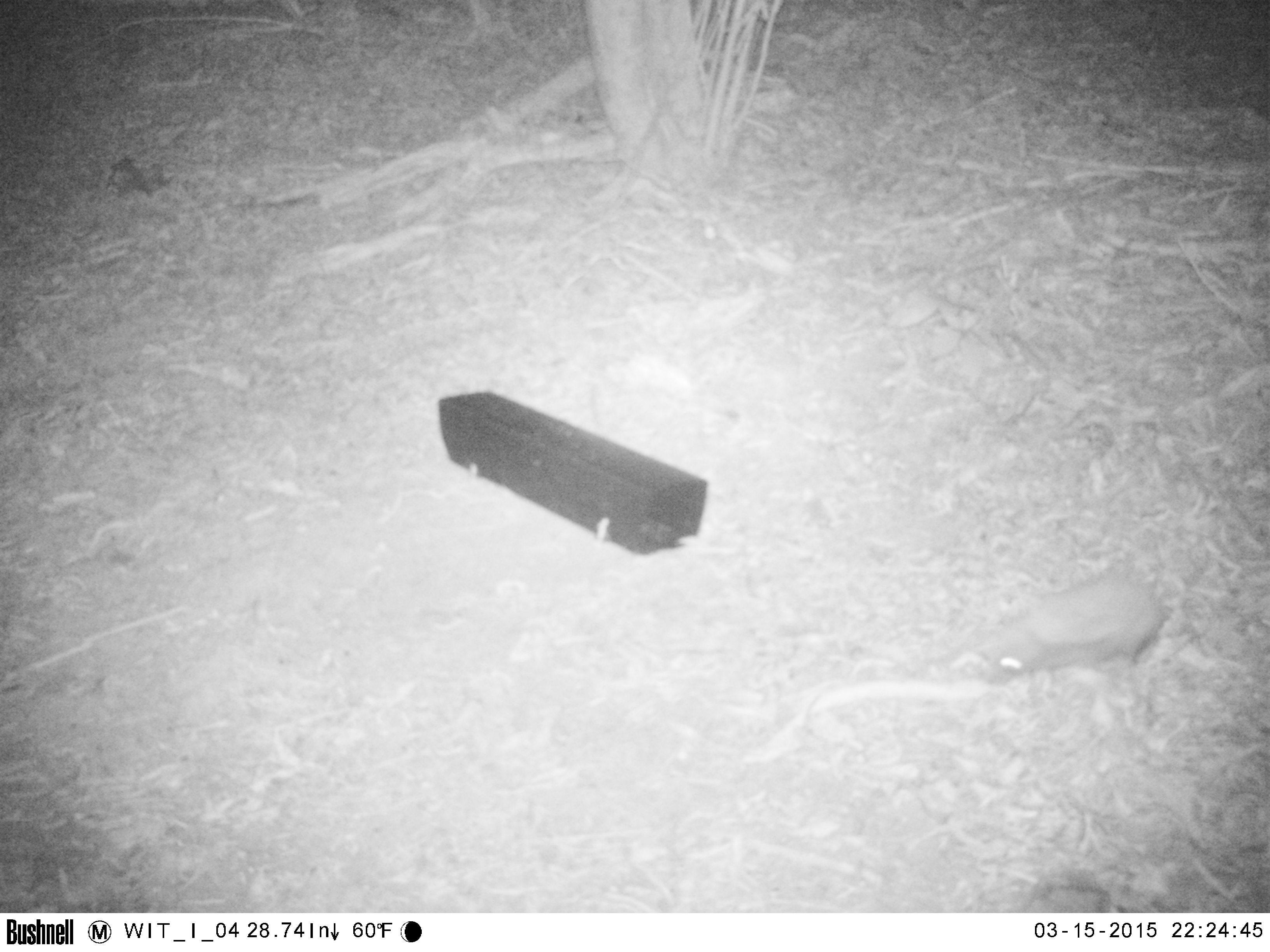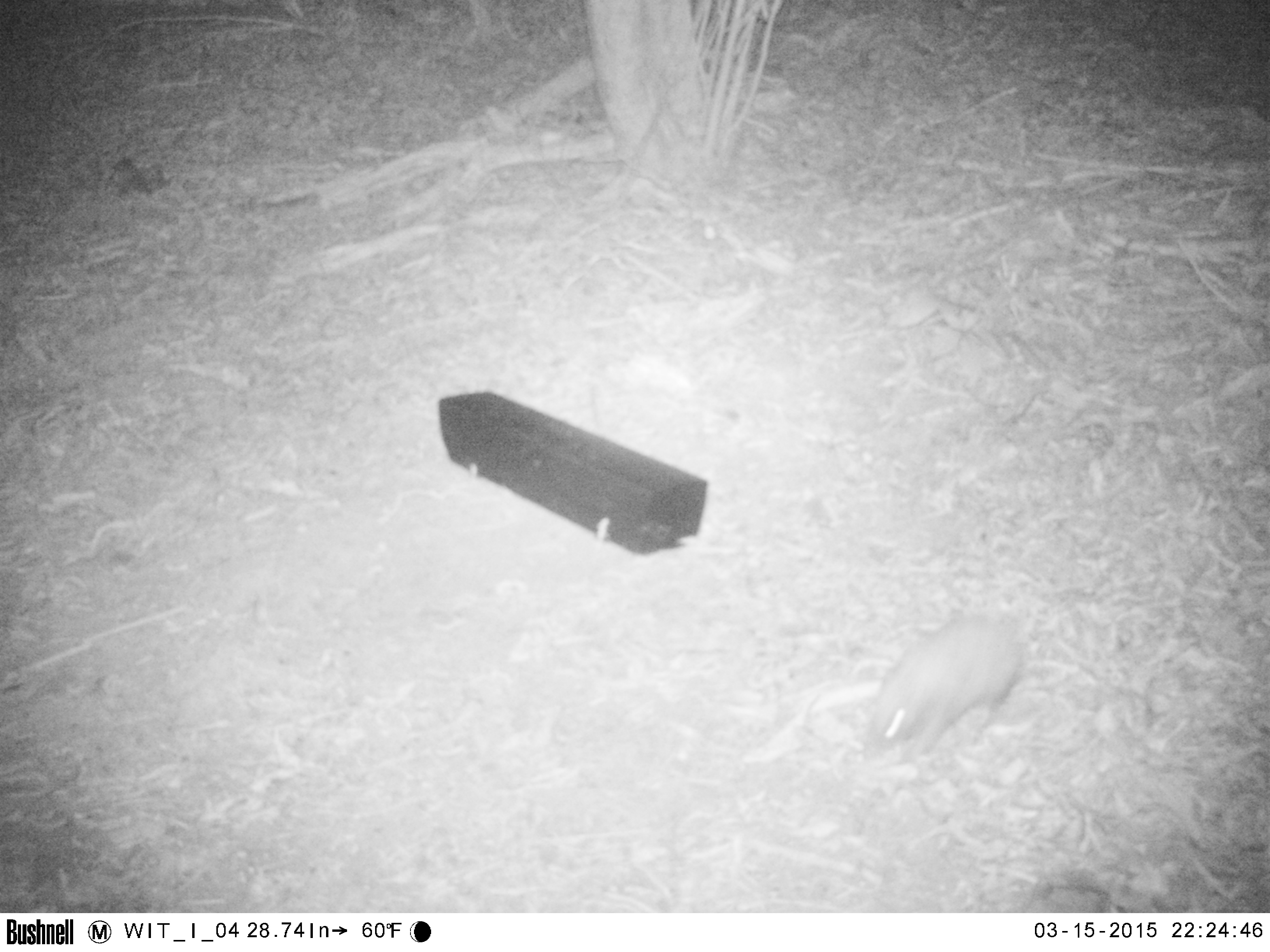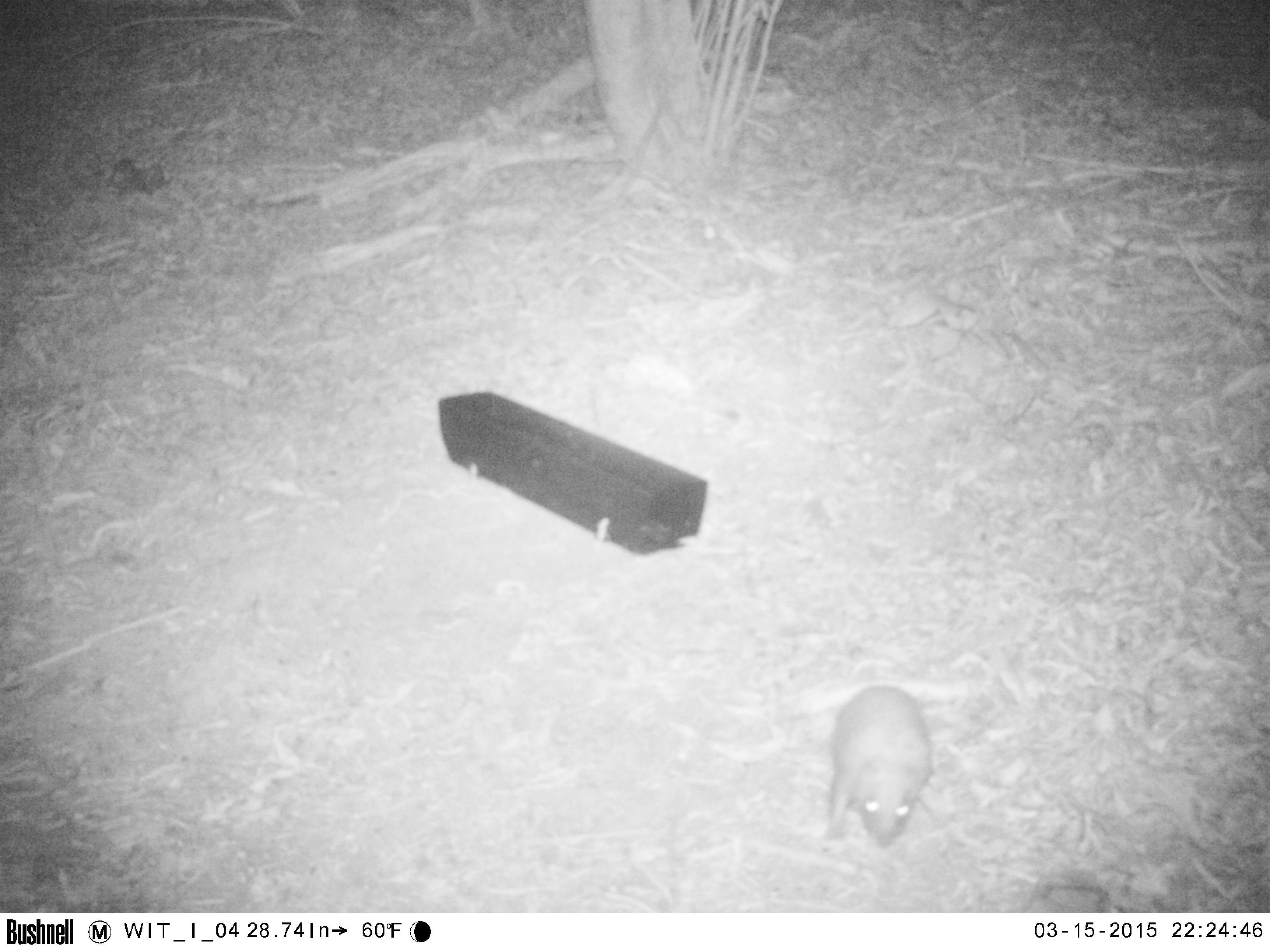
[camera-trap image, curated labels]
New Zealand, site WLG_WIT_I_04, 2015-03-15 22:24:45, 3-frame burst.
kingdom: Animalia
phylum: Chordata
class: Mammalia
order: Eulipotyphla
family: Erinaceidae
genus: Erinaceus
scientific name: Erinaceus europaeus europaeus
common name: european hedgehog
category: hedgehog